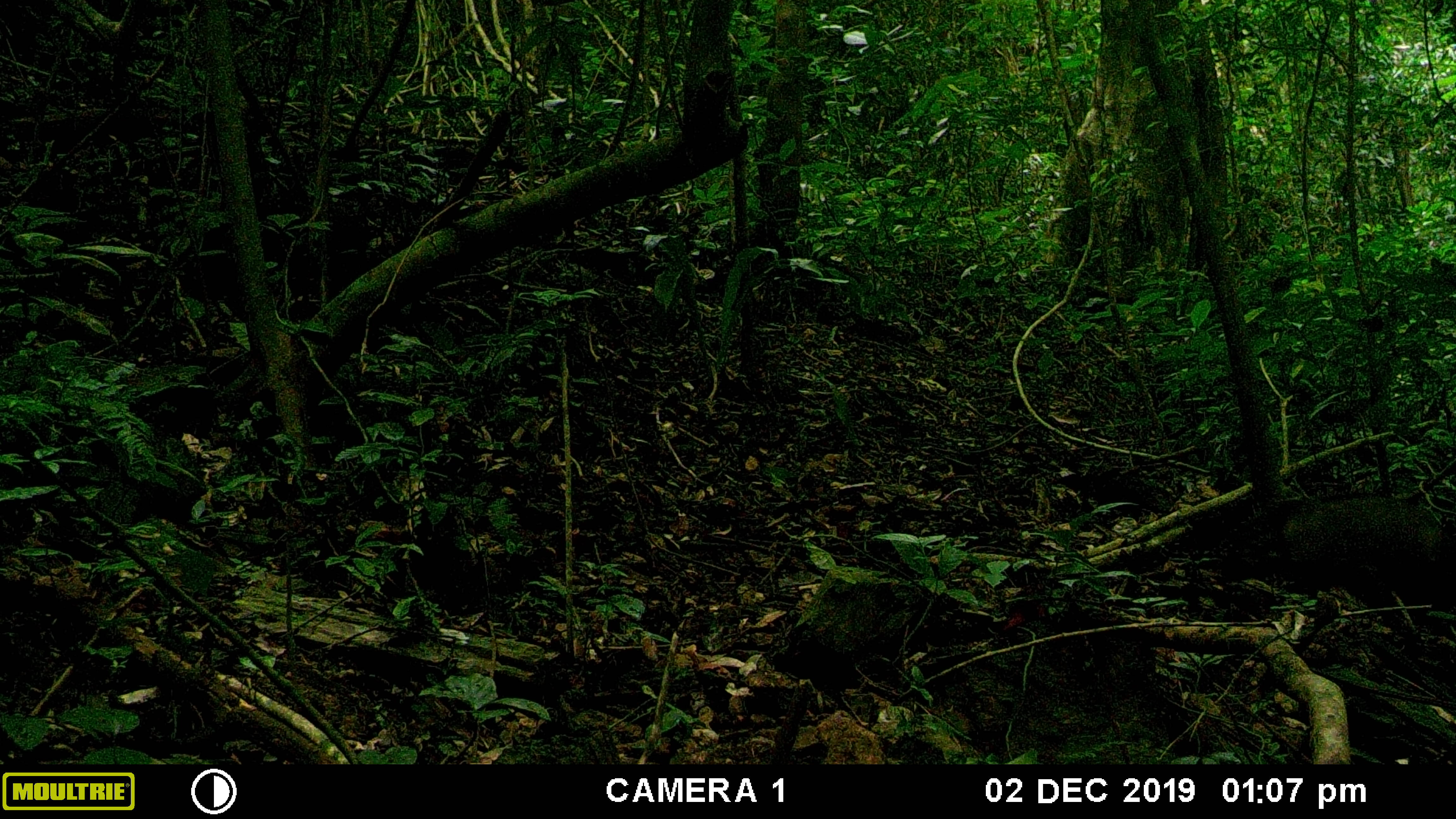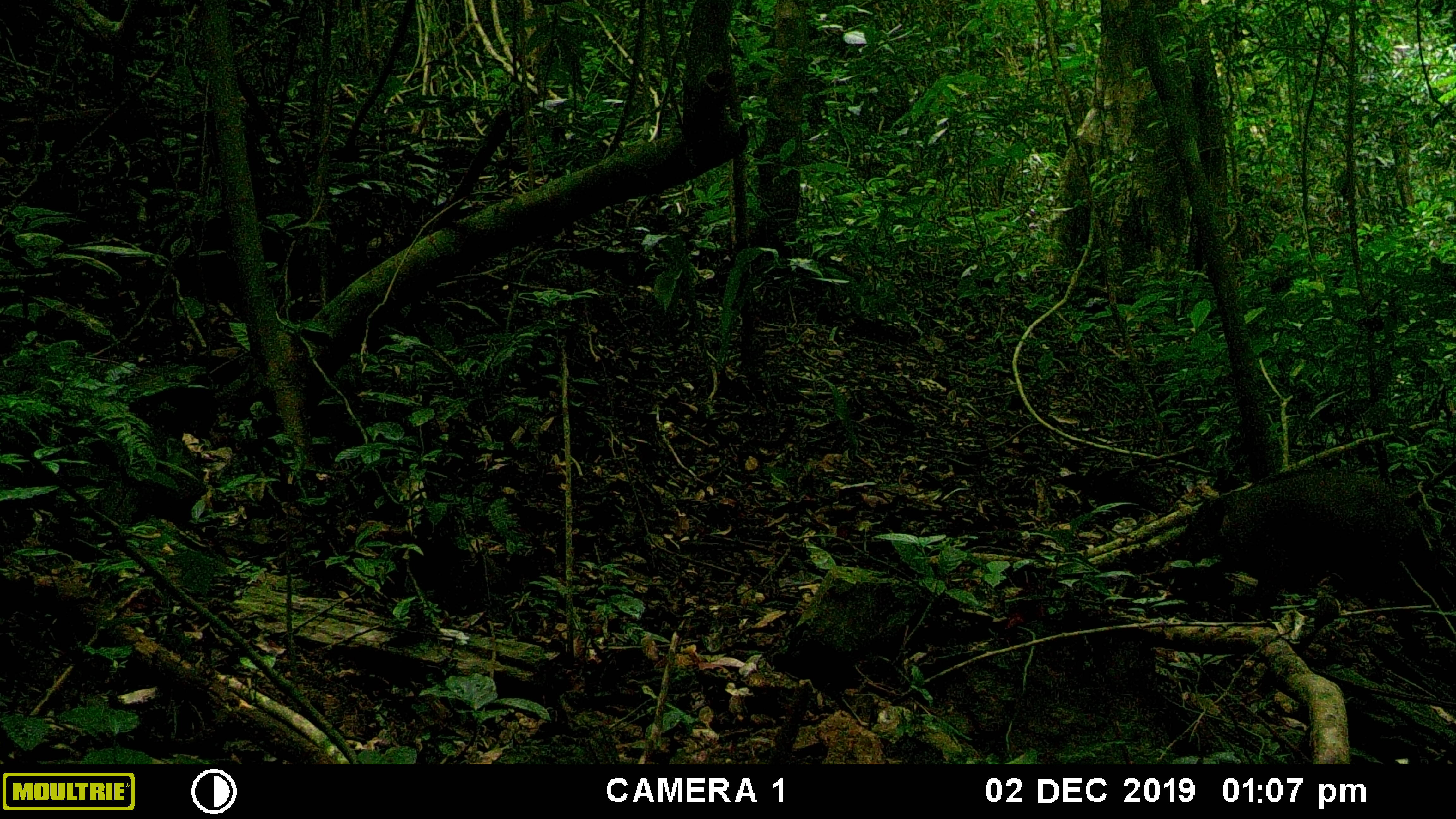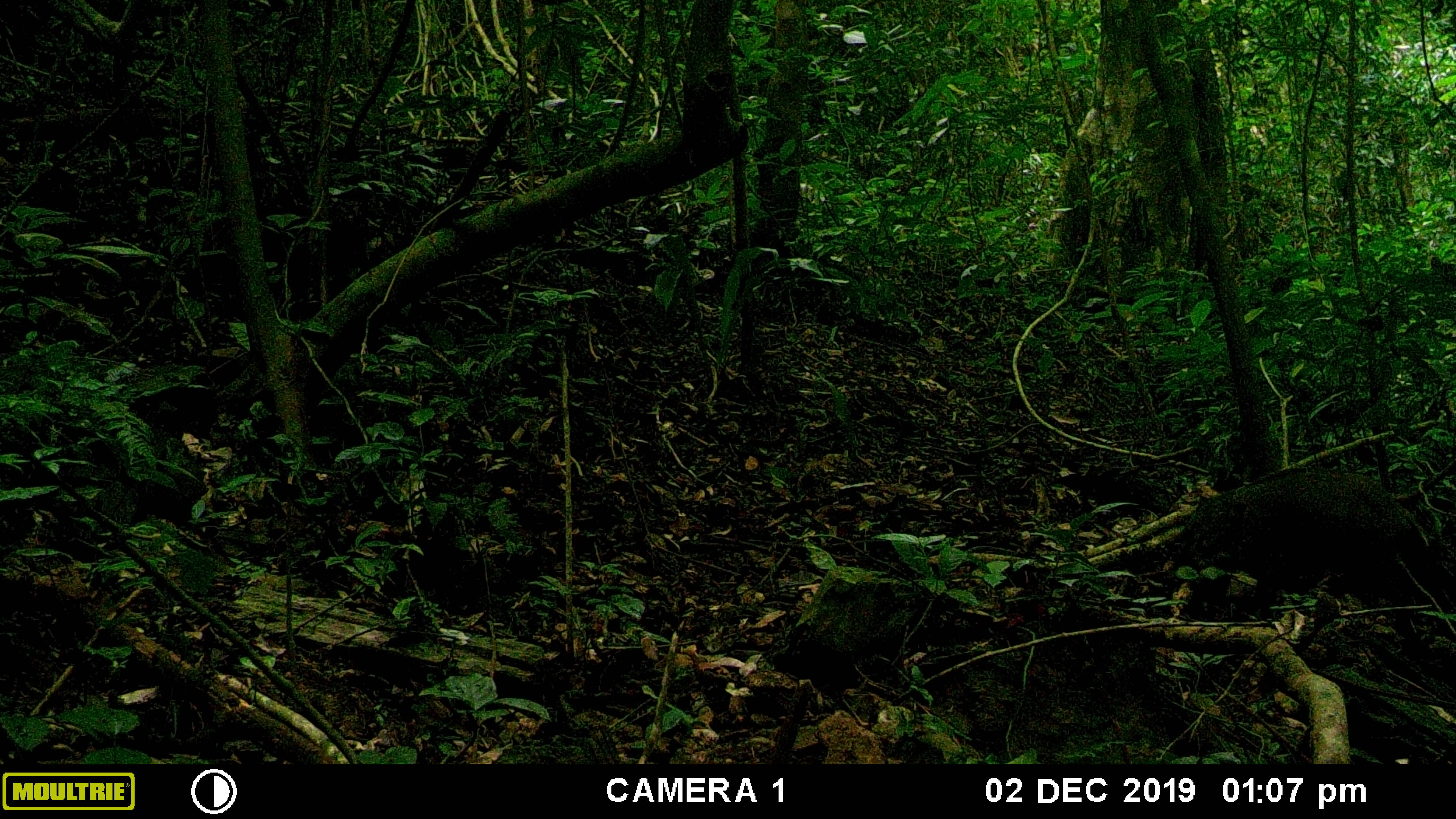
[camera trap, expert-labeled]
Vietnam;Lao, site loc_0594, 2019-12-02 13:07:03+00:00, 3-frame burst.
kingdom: Animalia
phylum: Chordata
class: Mammalia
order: Artiodactyla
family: Suidae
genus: Sus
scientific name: Sus scrofa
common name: eurasian wild pig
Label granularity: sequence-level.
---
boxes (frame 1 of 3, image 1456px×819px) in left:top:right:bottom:
eurasian wild pig: 1216:472:1456:668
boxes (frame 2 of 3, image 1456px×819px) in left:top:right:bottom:
eurasian wild pig: 1155:459:1453:662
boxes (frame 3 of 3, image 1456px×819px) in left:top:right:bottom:
eurasian wild pig: 1174:461:1456:677